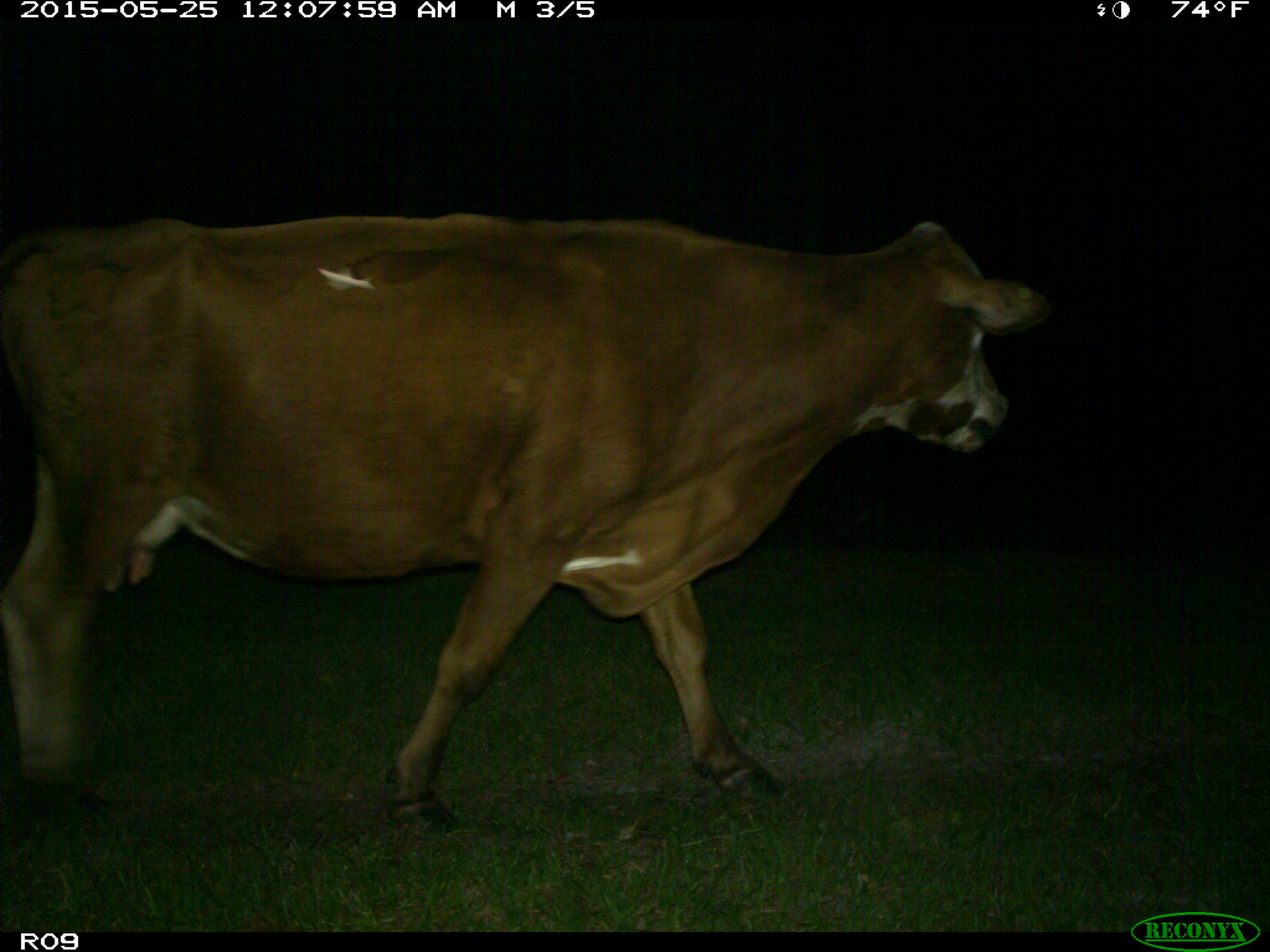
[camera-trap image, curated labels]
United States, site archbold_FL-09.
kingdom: Animalia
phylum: Chordata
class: Mammalia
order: Artiodactyla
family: Bovidae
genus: Bos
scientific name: Bos taurus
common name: domestic cow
Bos taurus (domestic cow).